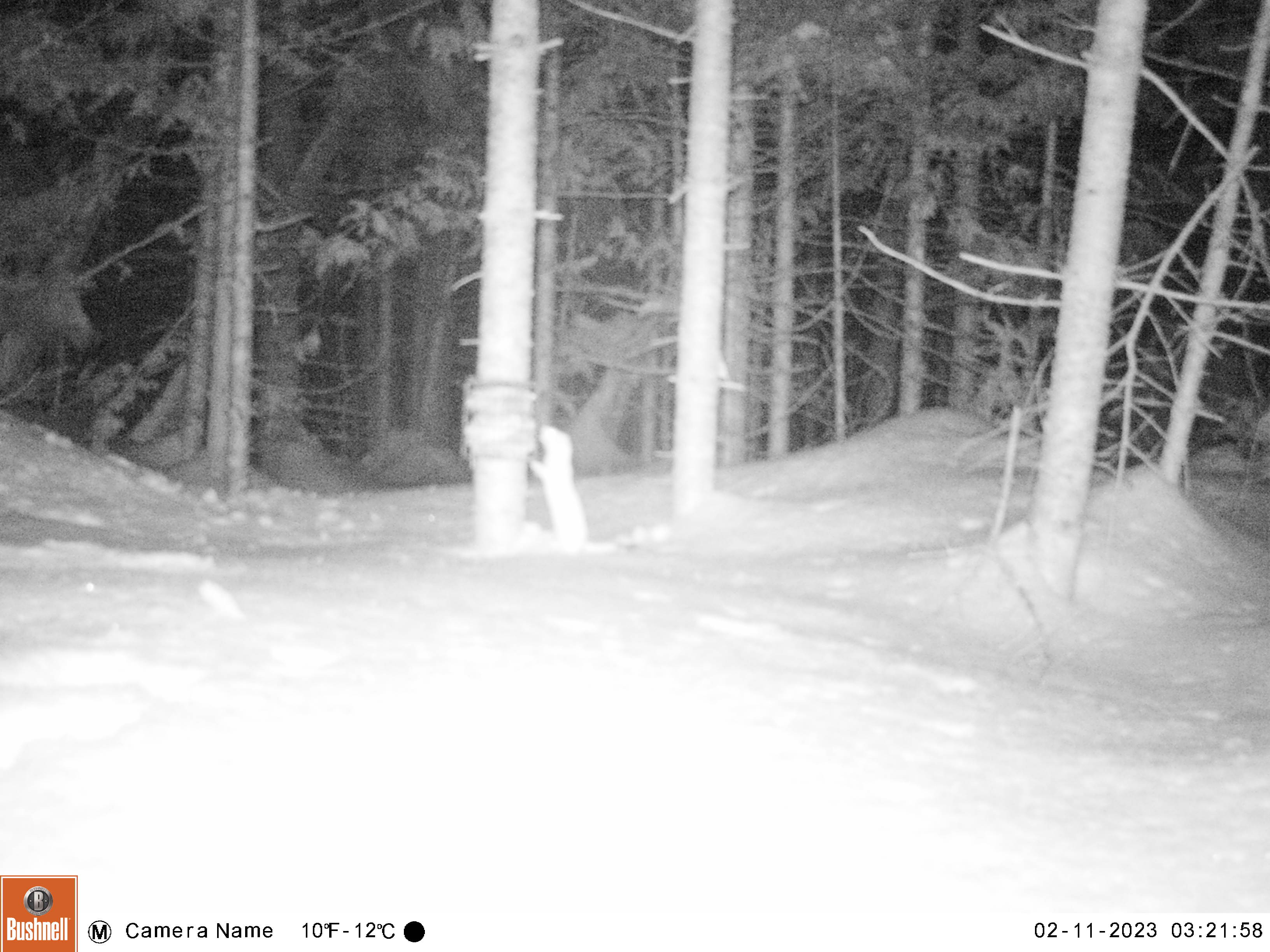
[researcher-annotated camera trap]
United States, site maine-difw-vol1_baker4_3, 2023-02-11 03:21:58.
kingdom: Animalia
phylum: Chordata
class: Mammalia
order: Carnivora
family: Mustelidae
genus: Mustela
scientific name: Mustela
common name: weasel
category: weasel sp.